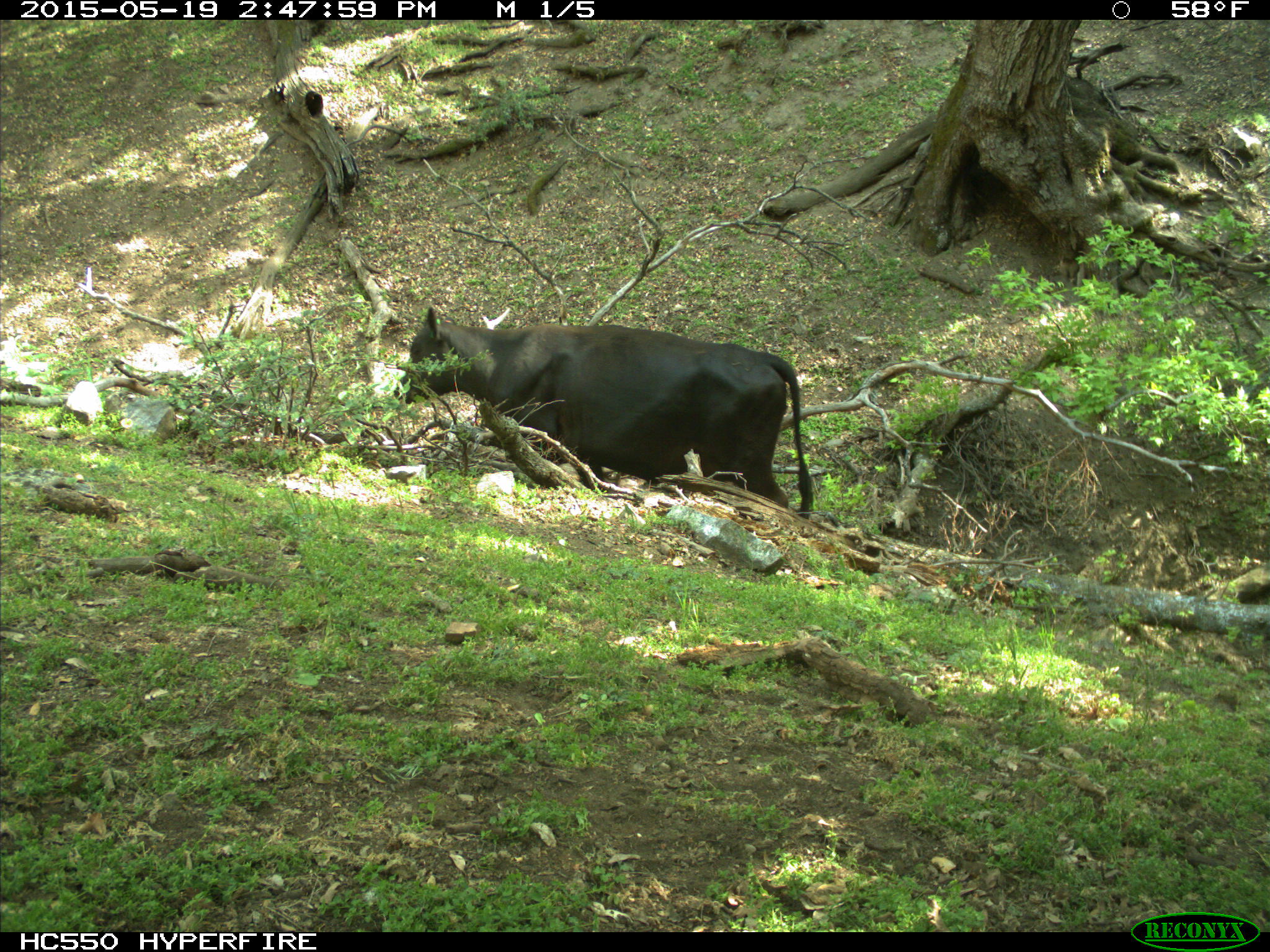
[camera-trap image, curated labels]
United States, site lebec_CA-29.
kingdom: Animalia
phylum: Chordata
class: Mammalia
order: Artiodactyla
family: Bovidae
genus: Bos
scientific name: Bos taurus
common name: domestic cow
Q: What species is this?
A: Bos taurus (domestic cow).